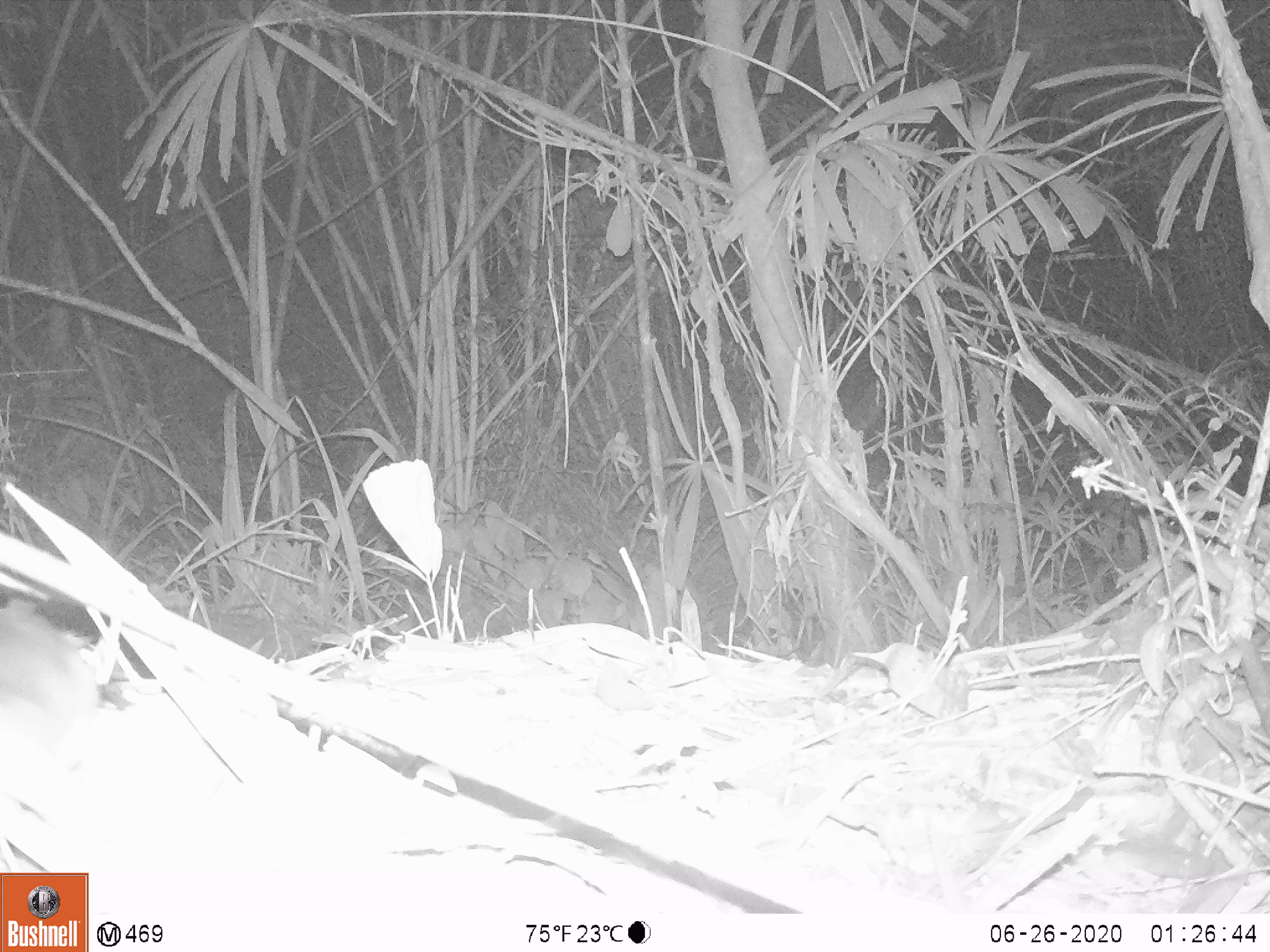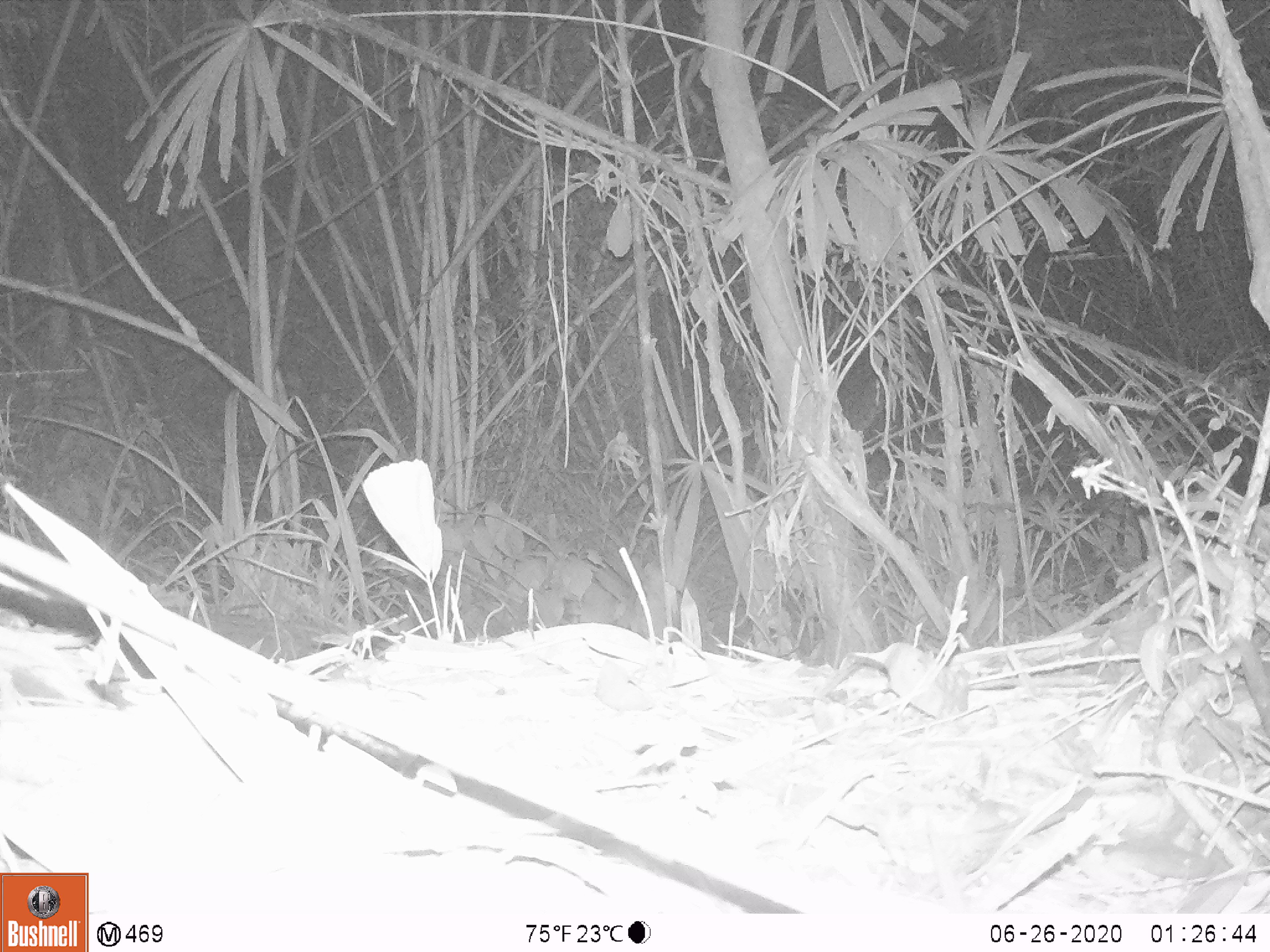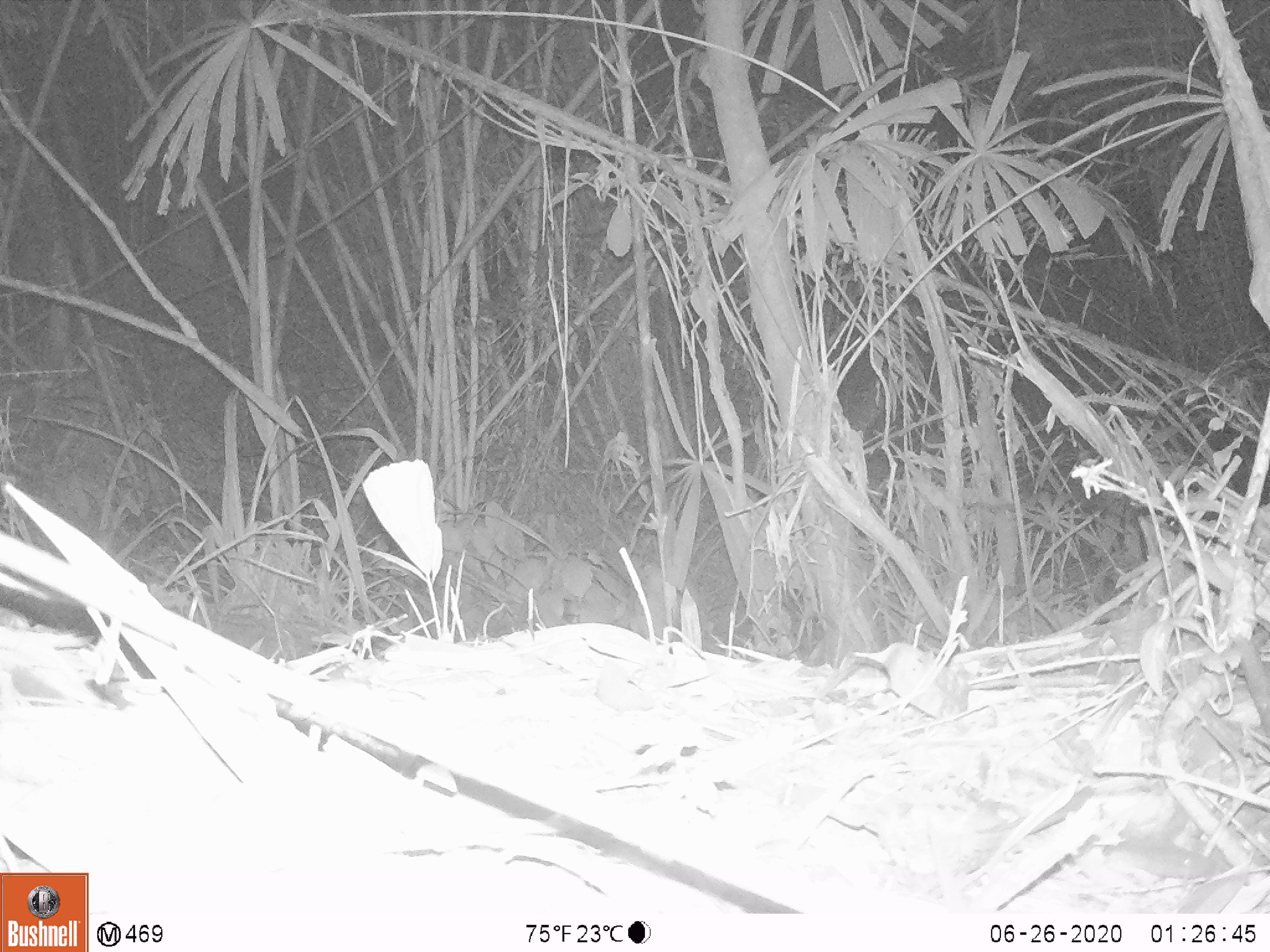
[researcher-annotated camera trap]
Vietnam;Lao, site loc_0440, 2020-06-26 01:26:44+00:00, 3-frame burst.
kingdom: Animalia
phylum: Chordata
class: Mammalia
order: Rodentia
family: Muridae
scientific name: Muridae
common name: old-world mice and rats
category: unidentified murid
Unidentified murid (old-world mice and rats) (Muridae). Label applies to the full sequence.